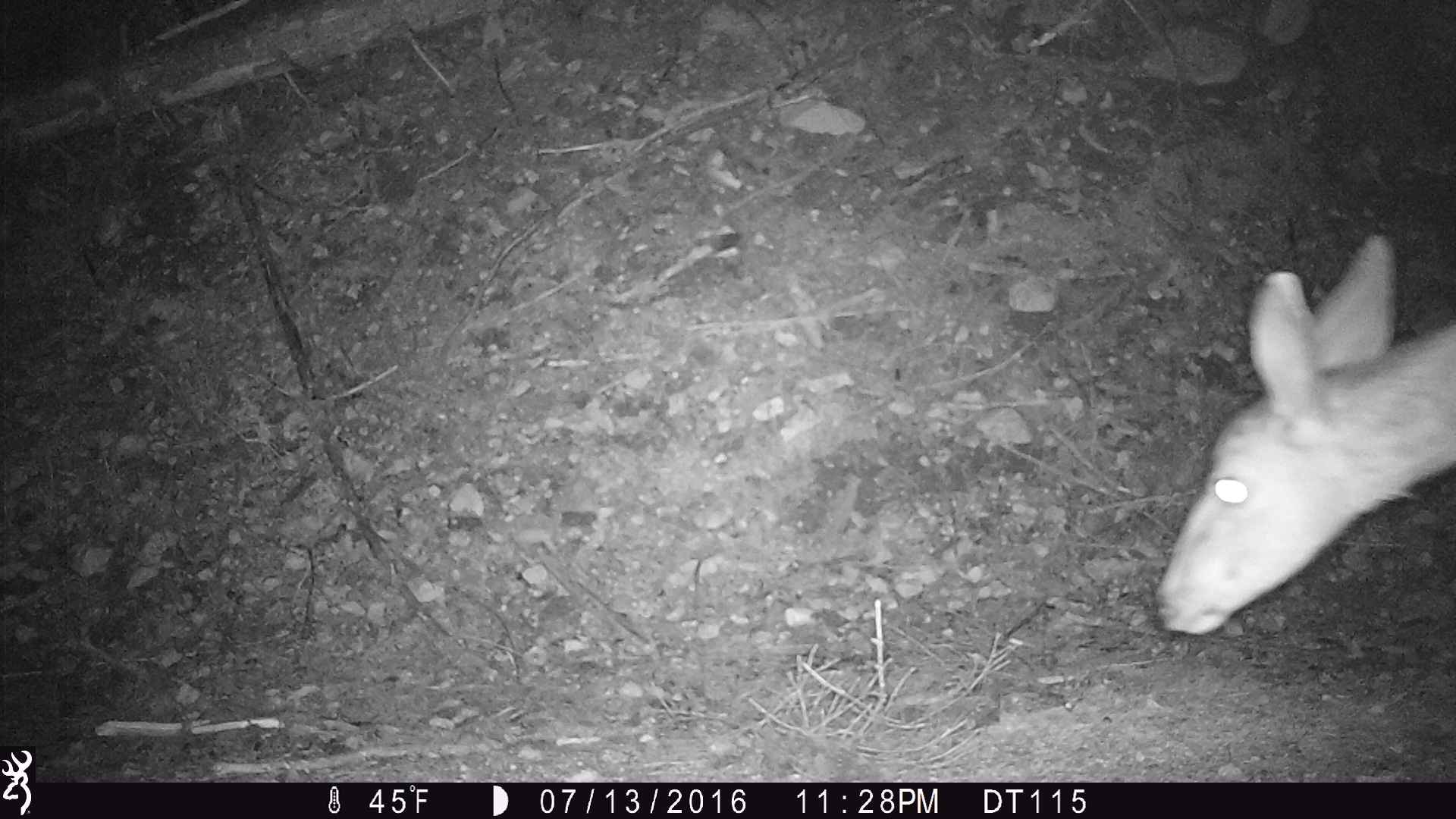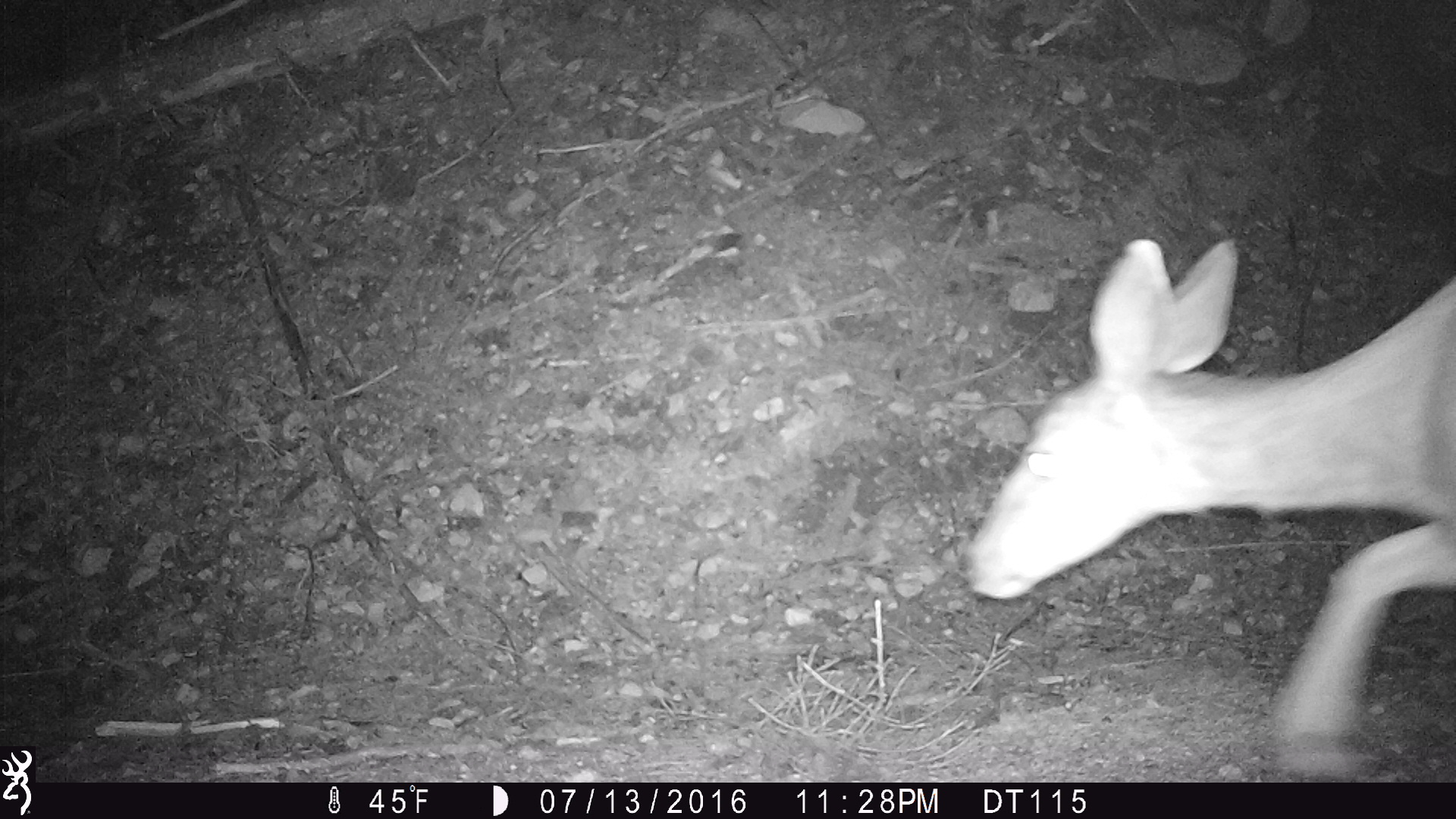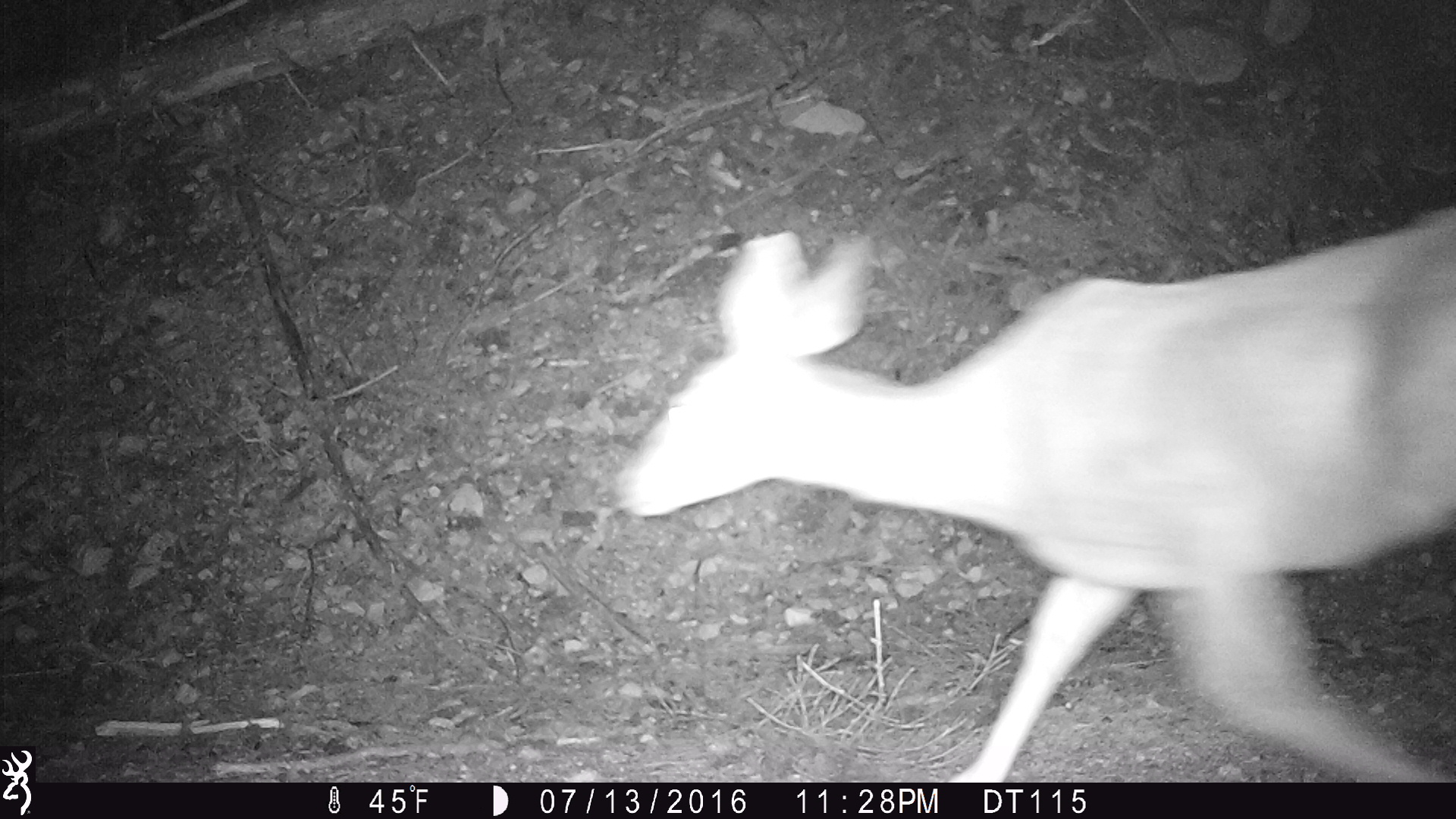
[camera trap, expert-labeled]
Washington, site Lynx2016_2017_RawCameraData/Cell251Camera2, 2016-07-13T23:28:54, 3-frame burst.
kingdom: Animalia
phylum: Chordata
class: Mammalia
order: Artiodactyla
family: Cervidae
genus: Odocoileus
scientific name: Odocoileus hemionus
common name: mule deer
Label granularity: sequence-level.